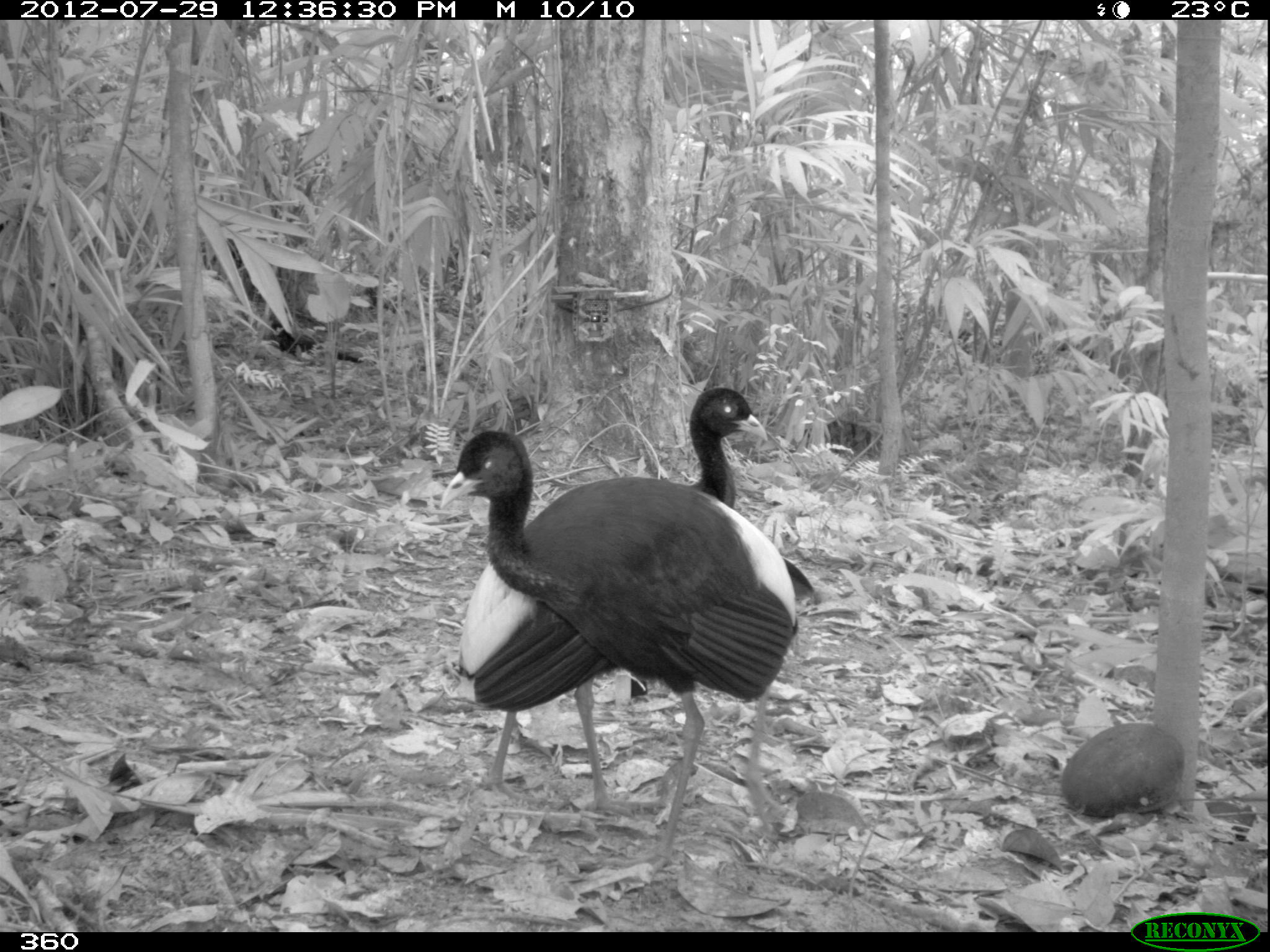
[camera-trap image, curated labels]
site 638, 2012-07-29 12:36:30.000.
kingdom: Animalia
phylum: Chordata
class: Aves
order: Gruiformes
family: Psophiidae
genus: Psophia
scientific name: Psophia leucoptera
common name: pale-winged trumpeter